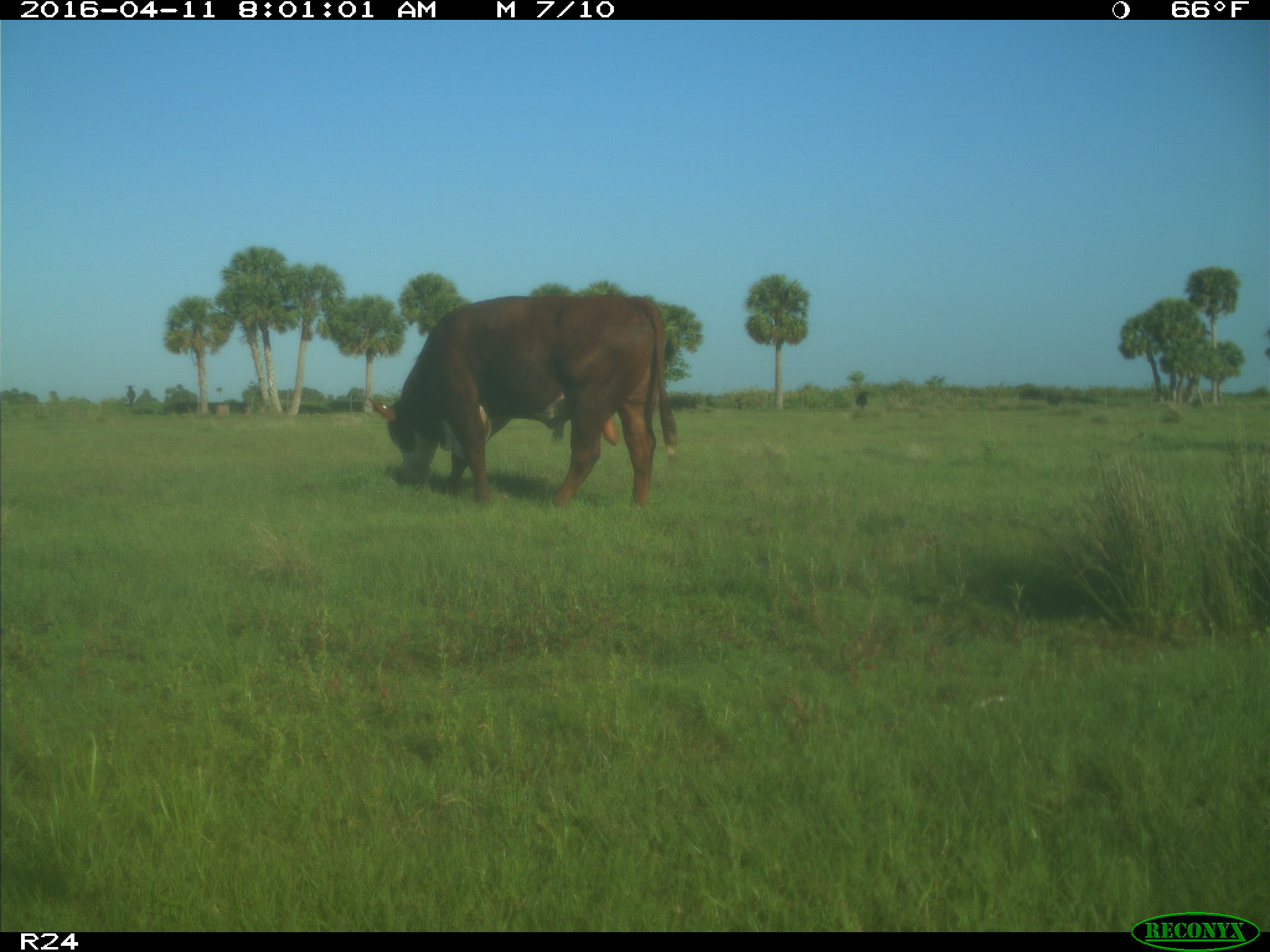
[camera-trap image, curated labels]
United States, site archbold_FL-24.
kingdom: Animalia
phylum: Chordata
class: Mammalia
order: Artiodactyla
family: Bovidae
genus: Bos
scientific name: Bos taurus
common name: domestic cow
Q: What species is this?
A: Bos taurus (domestic cow).